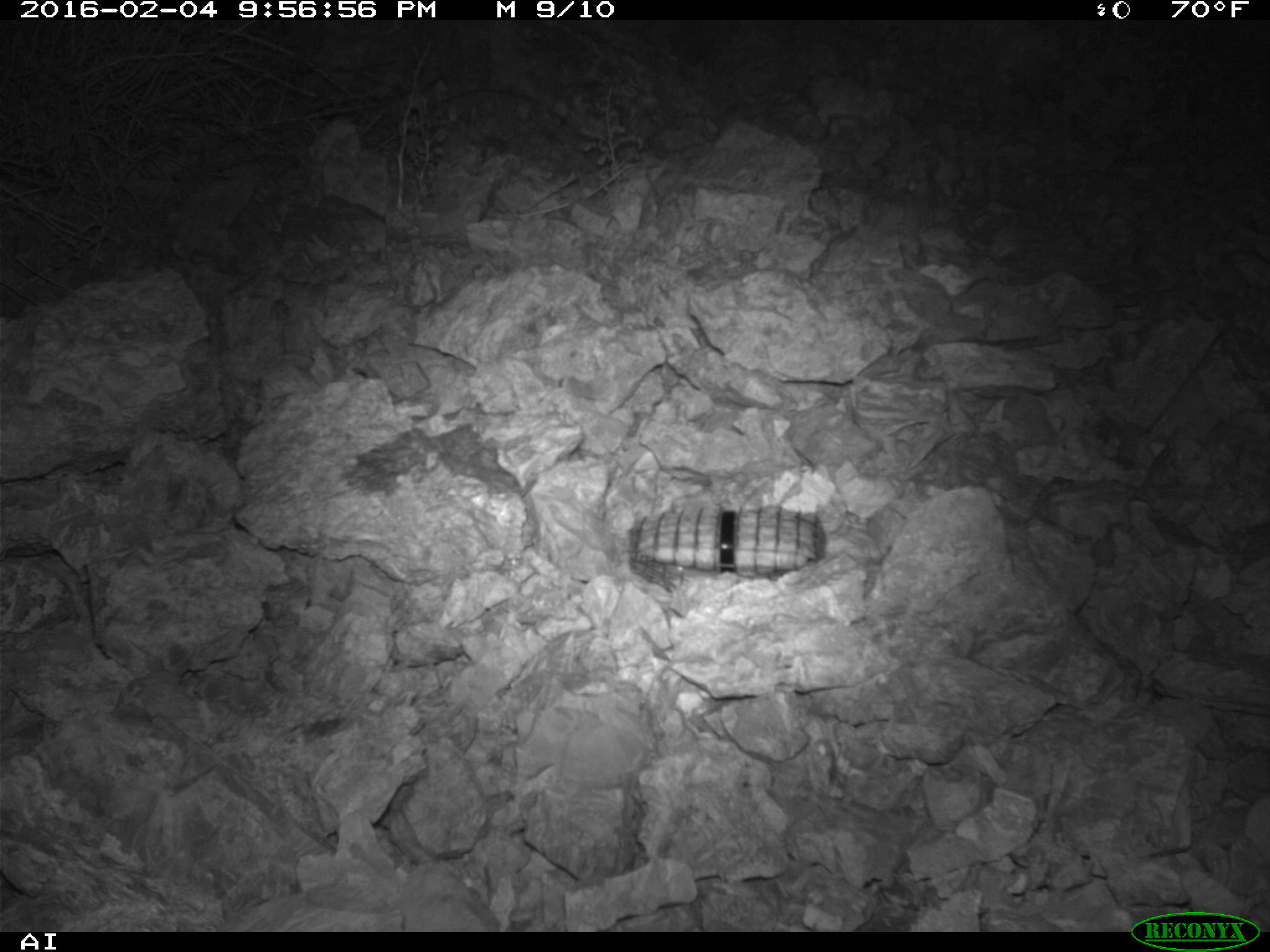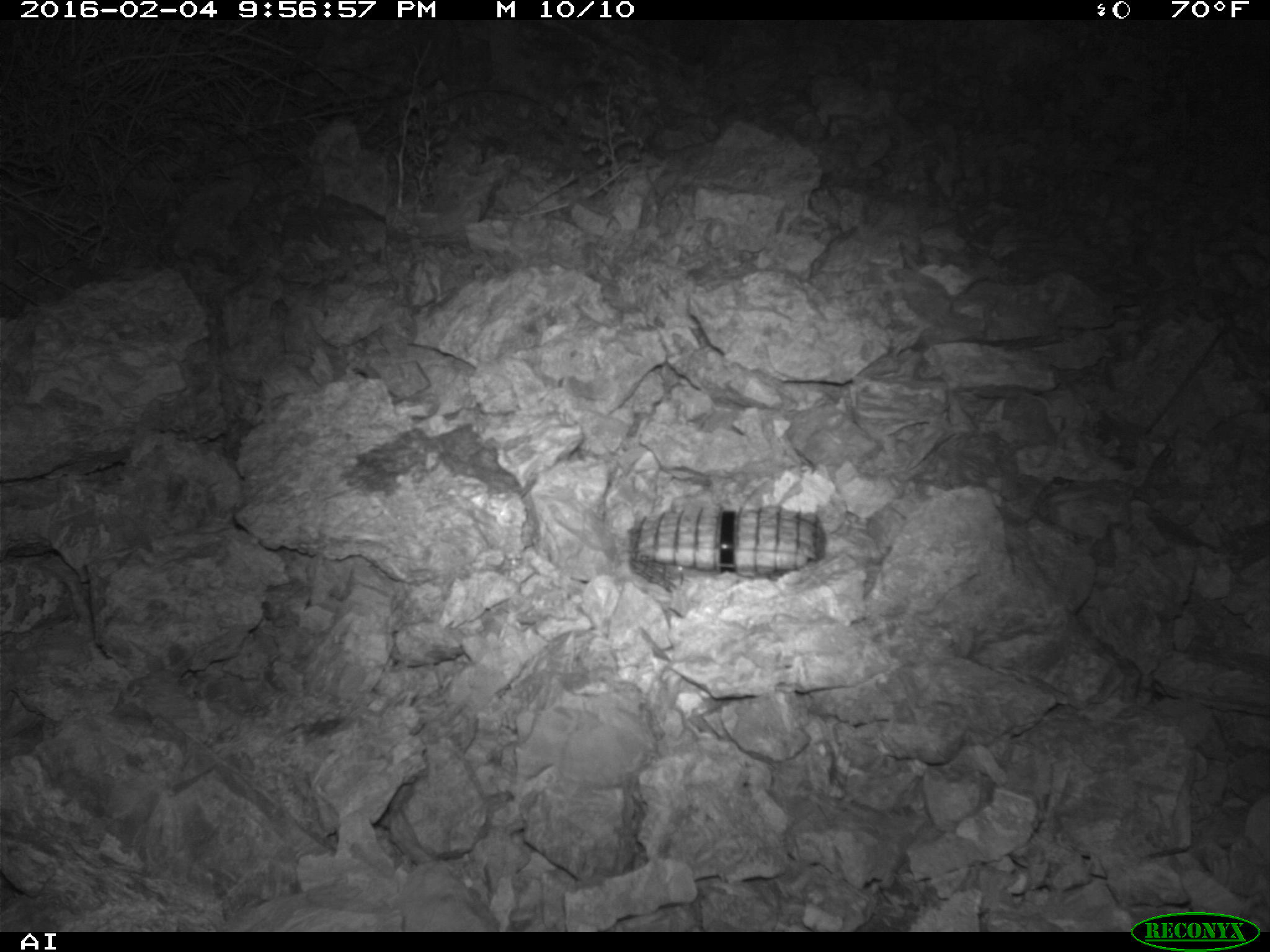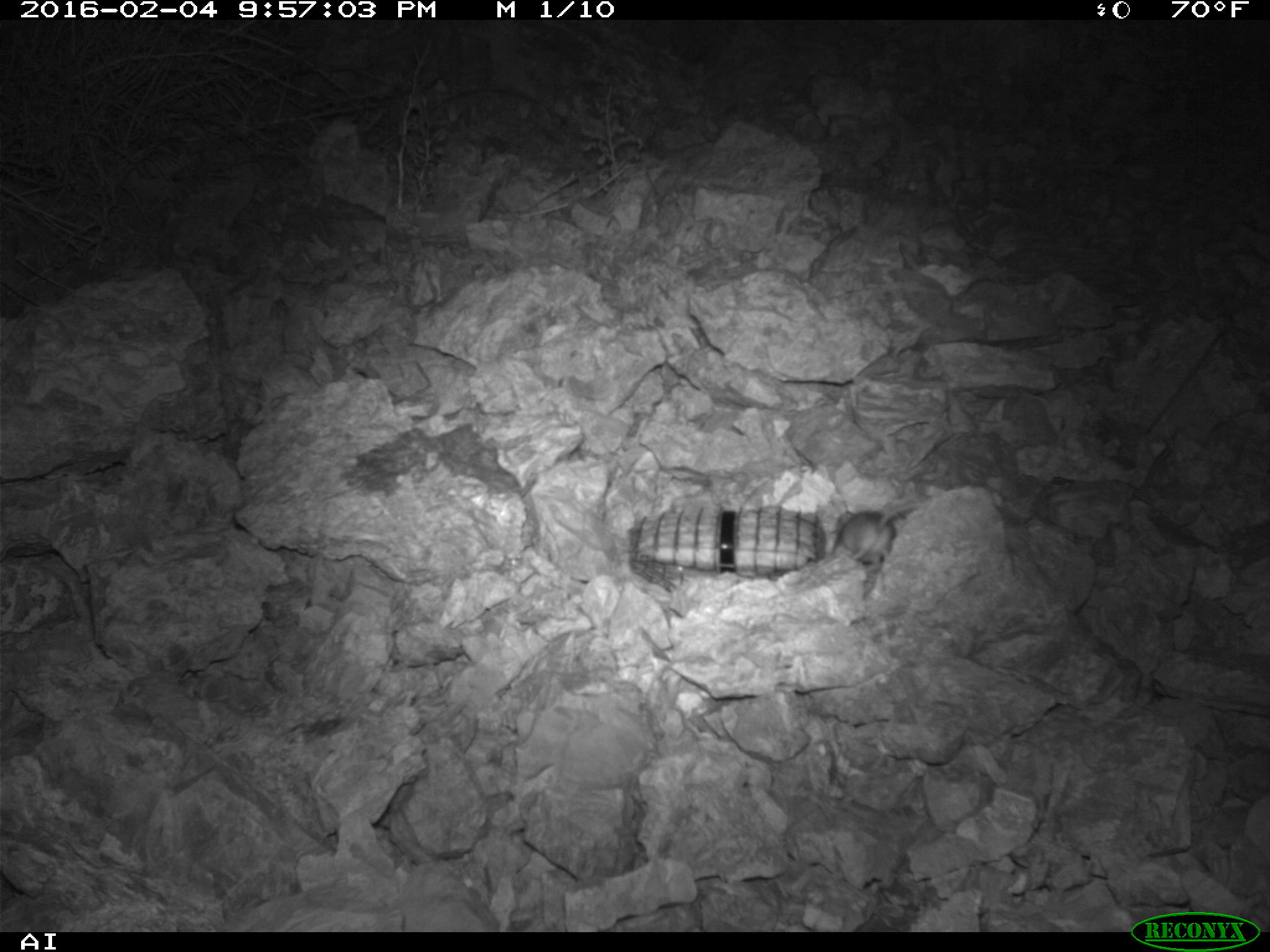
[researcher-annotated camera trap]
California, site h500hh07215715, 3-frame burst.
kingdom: Animalia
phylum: Chordata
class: Mammalia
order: Rodentia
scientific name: Rodentia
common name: rodent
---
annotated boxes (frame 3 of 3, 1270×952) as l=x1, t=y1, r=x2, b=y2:
rodent: l=829, t=504, r=916, b=569